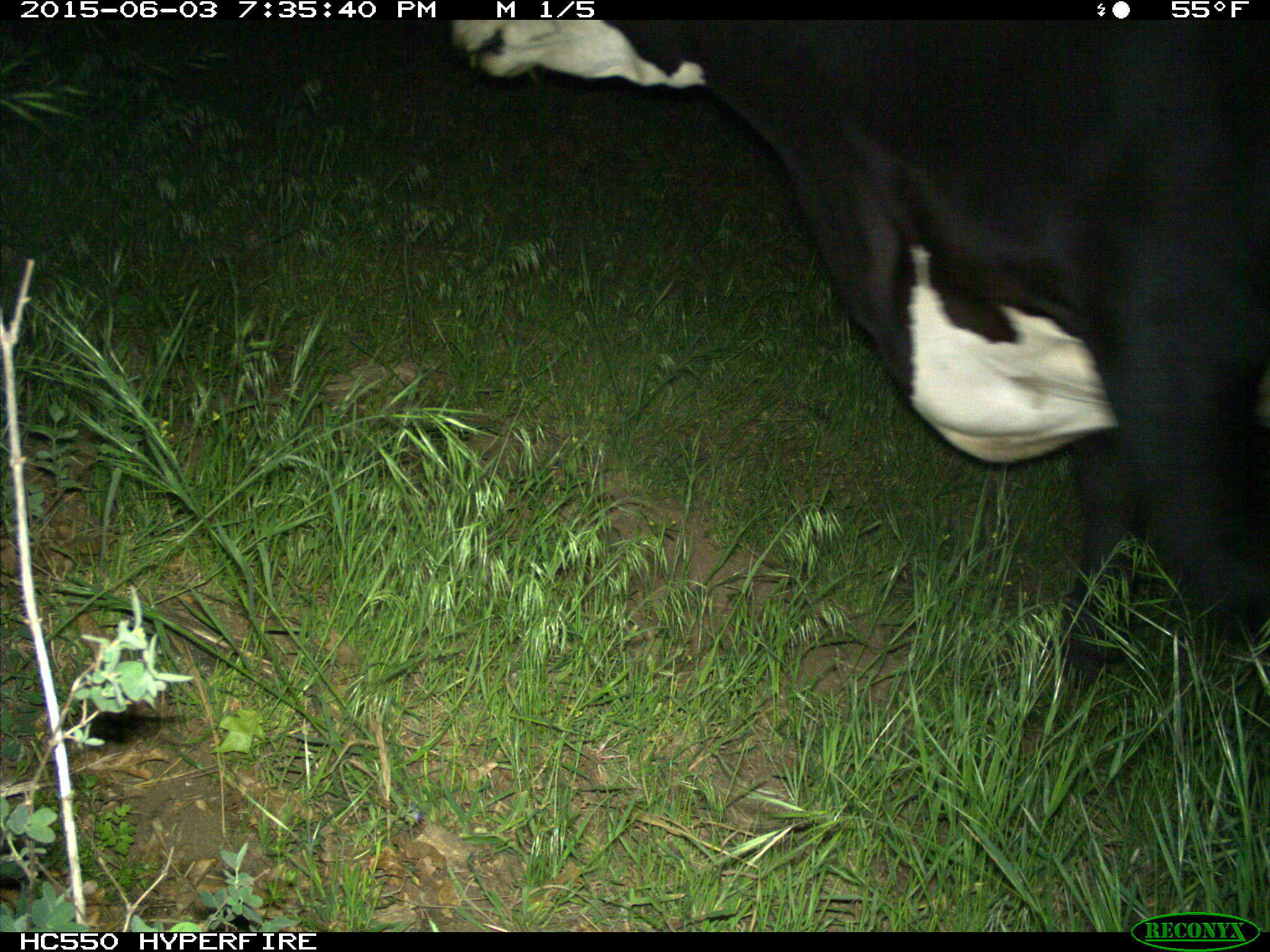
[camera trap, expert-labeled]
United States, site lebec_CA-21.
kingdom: Animalia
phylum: Chordata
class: Mammalia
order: Artiodactyla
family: Bovidae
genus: Bos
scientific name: Bos taurus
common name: domestic cow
Bos taurus (domestic cow).